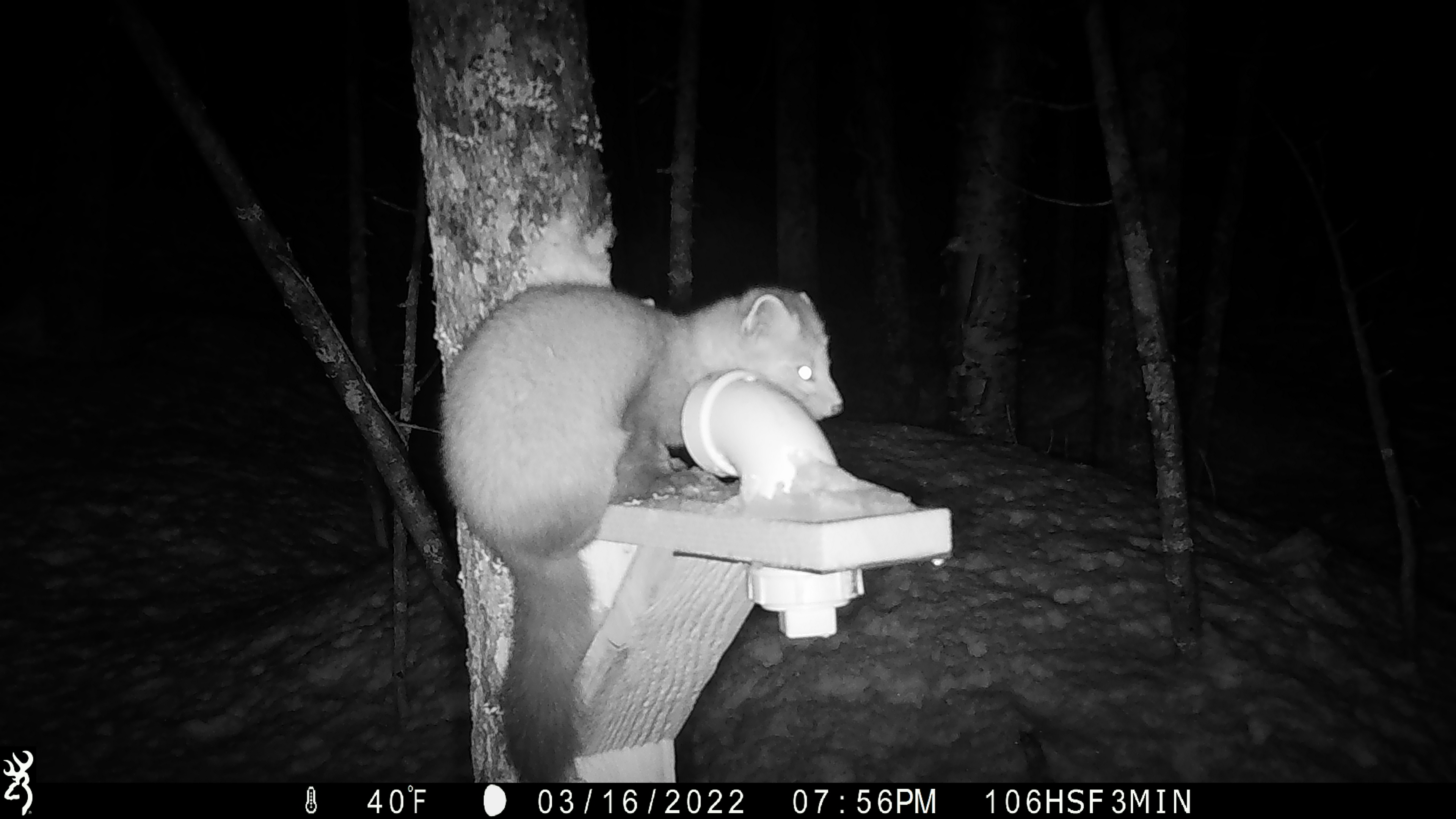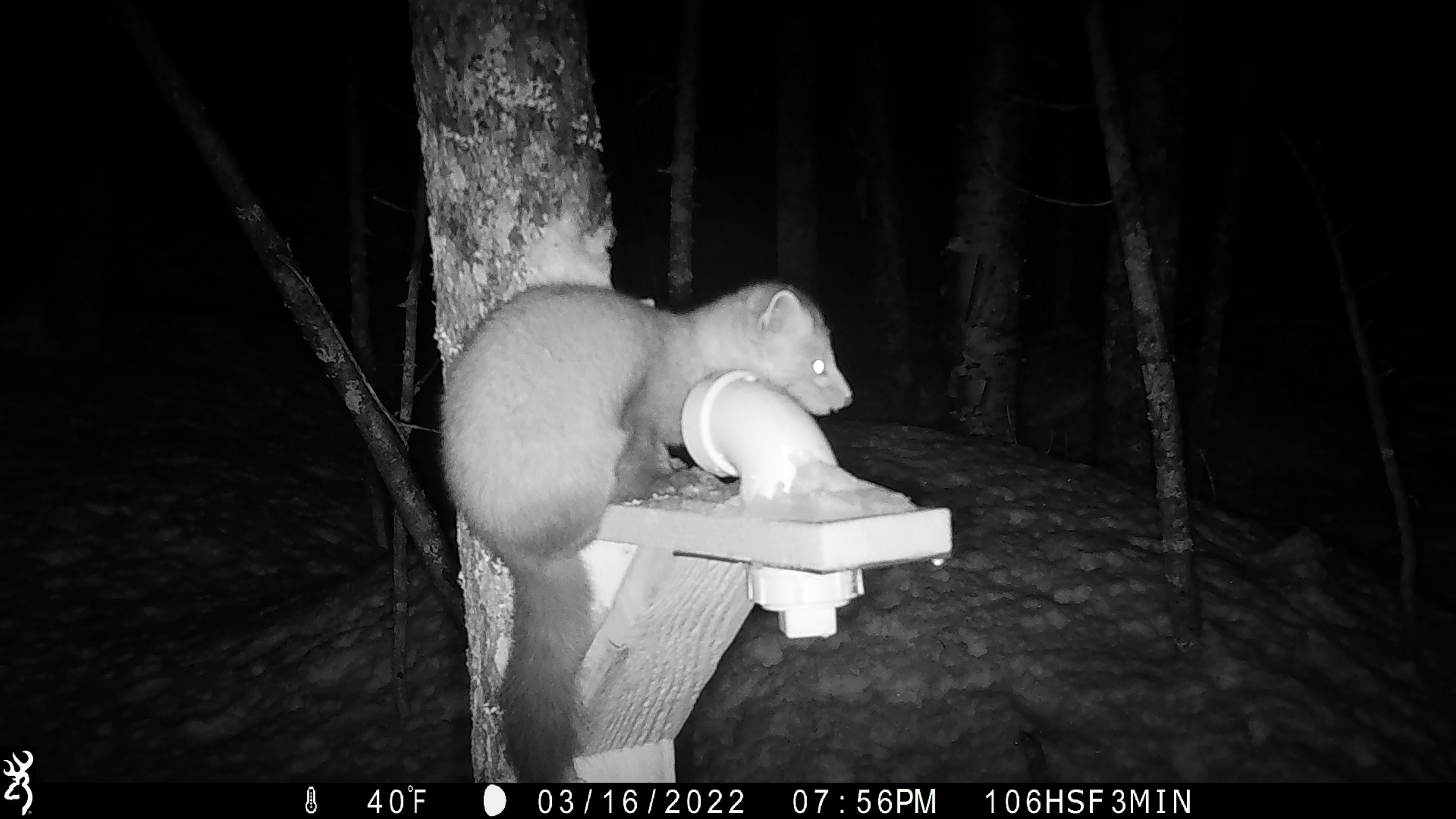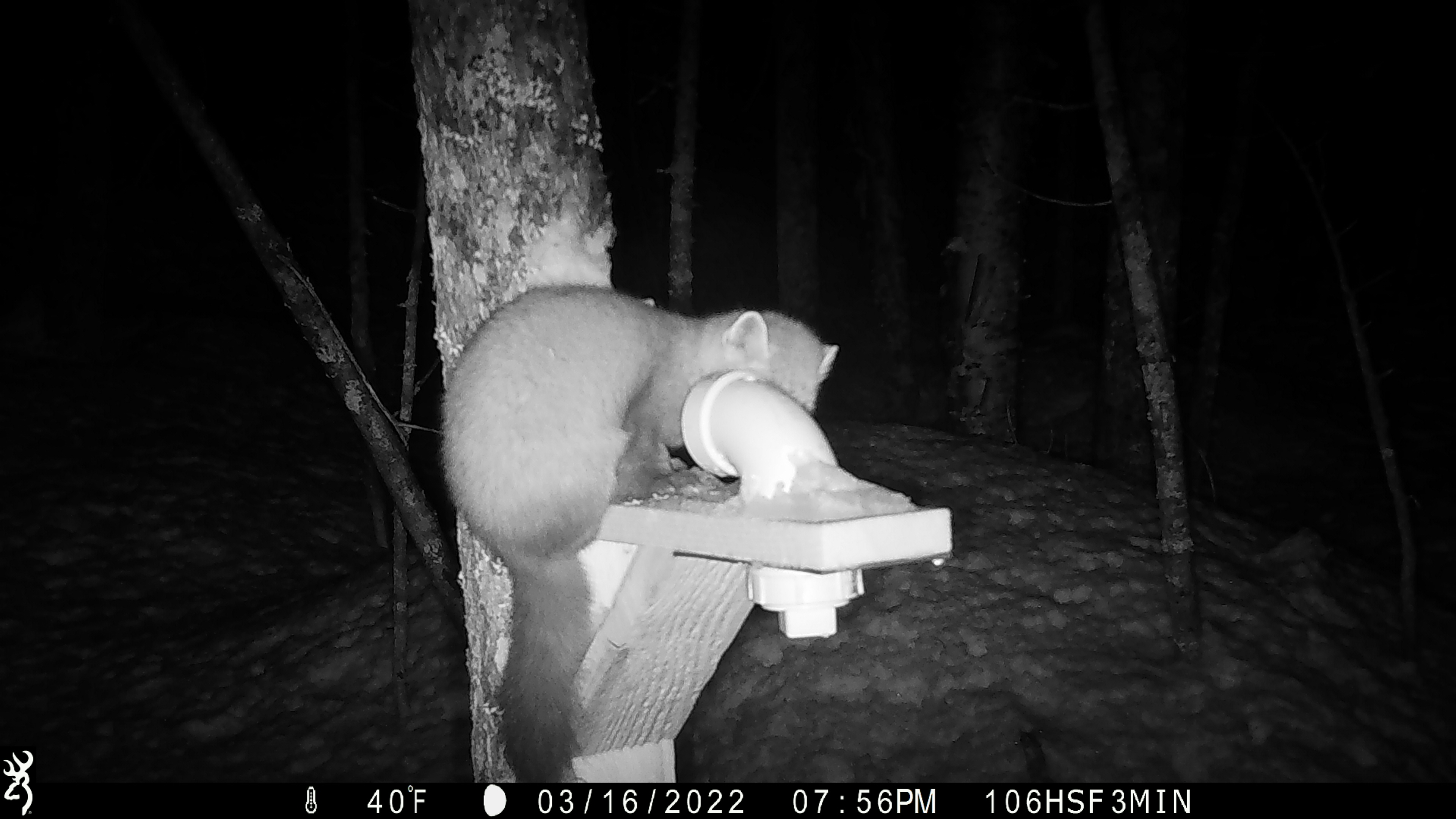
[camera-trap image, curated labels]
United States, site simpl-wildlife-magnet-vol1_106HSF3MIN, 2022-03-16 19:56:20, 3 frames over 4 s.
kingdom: Animalia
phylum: Chordata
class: Mammalia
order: Carnivora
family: Mustelidae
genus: Martes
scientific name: Martes americana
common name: american marten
American marten (Martes americana).